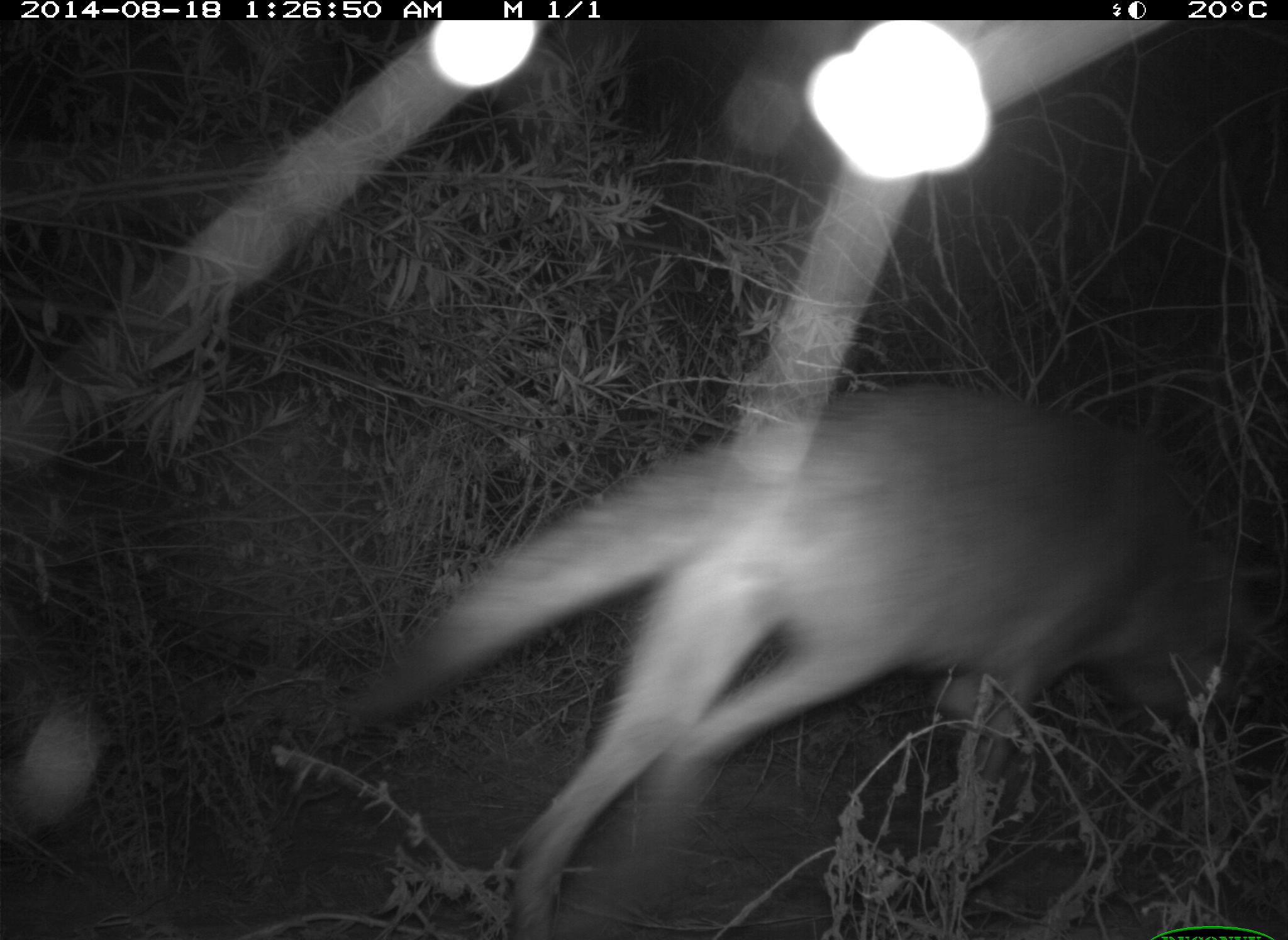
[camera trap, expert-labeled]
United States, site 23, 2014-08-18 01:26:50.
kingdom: Animalia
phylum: Chordata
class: Mammalia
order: Carnivora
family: Canidae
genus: Canis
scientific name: Canis latrans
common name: coyote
Coyote (Canis latrans).